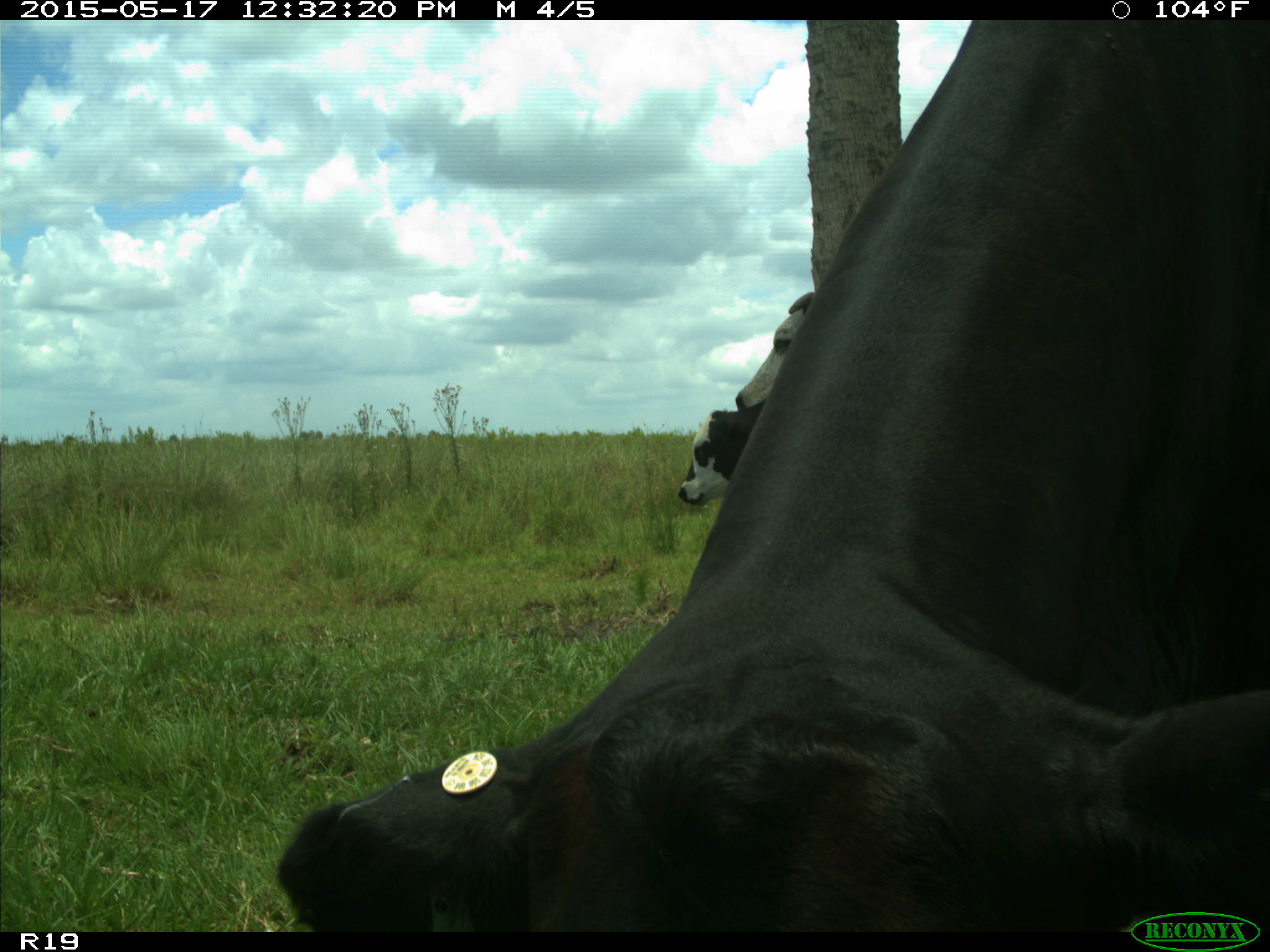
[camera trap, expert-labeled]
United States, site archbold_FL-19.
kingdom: Animalia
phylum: Chordata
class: Mammalia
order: Artiodactyla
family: Bovidae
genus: Bos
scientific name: Bos taurus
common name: domestic cow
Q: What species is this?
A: Bos taurus (domestic cow).